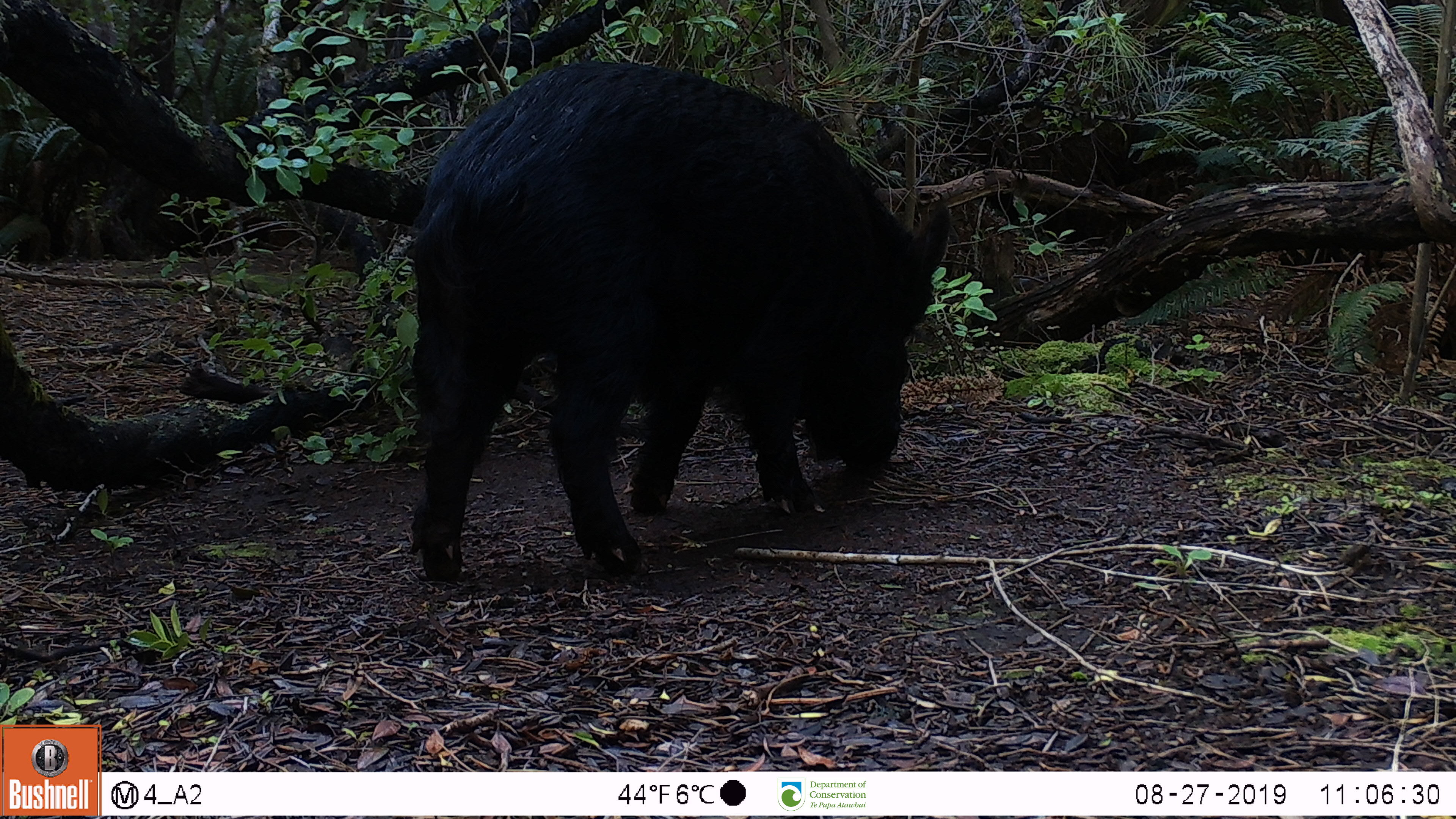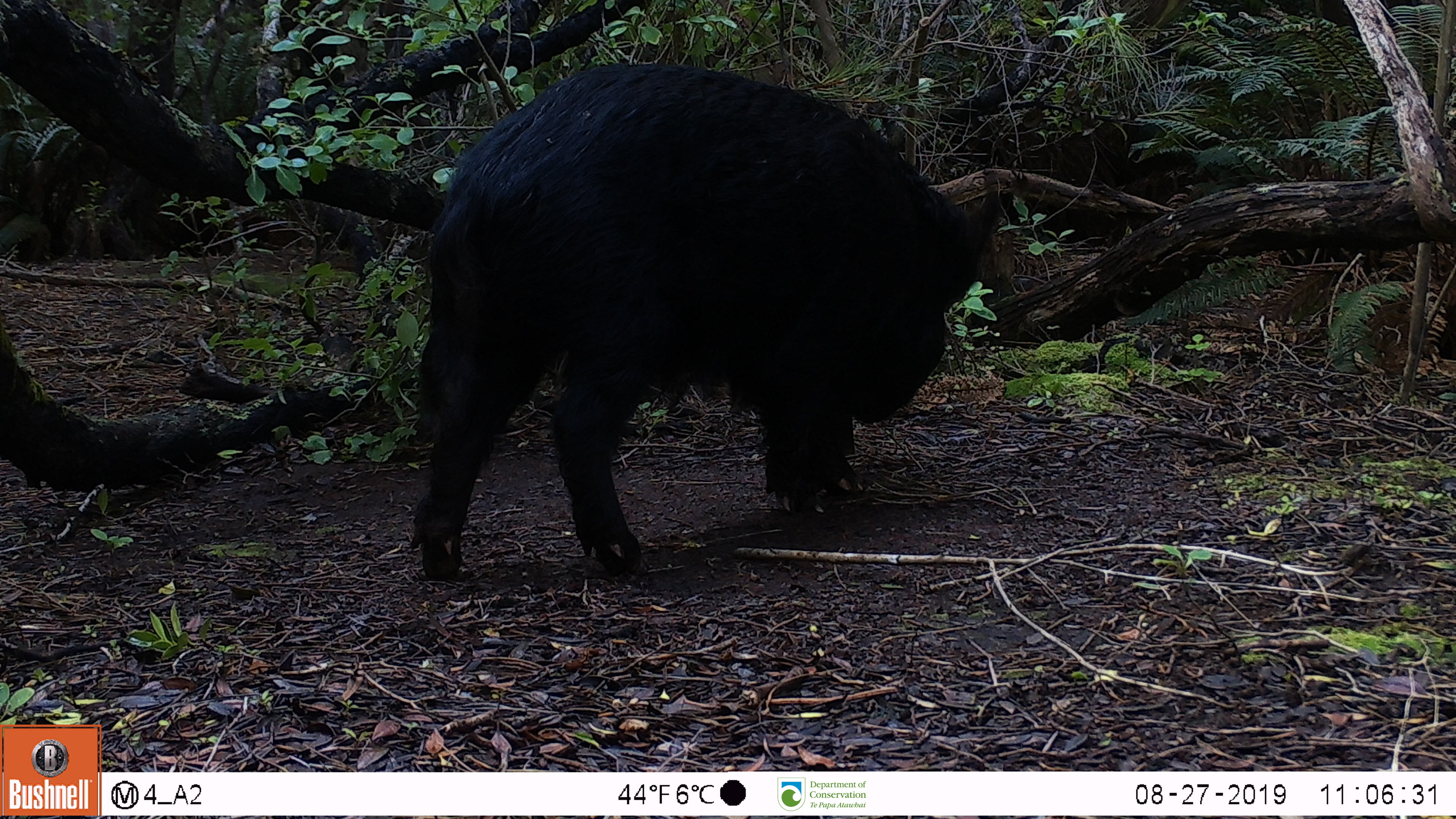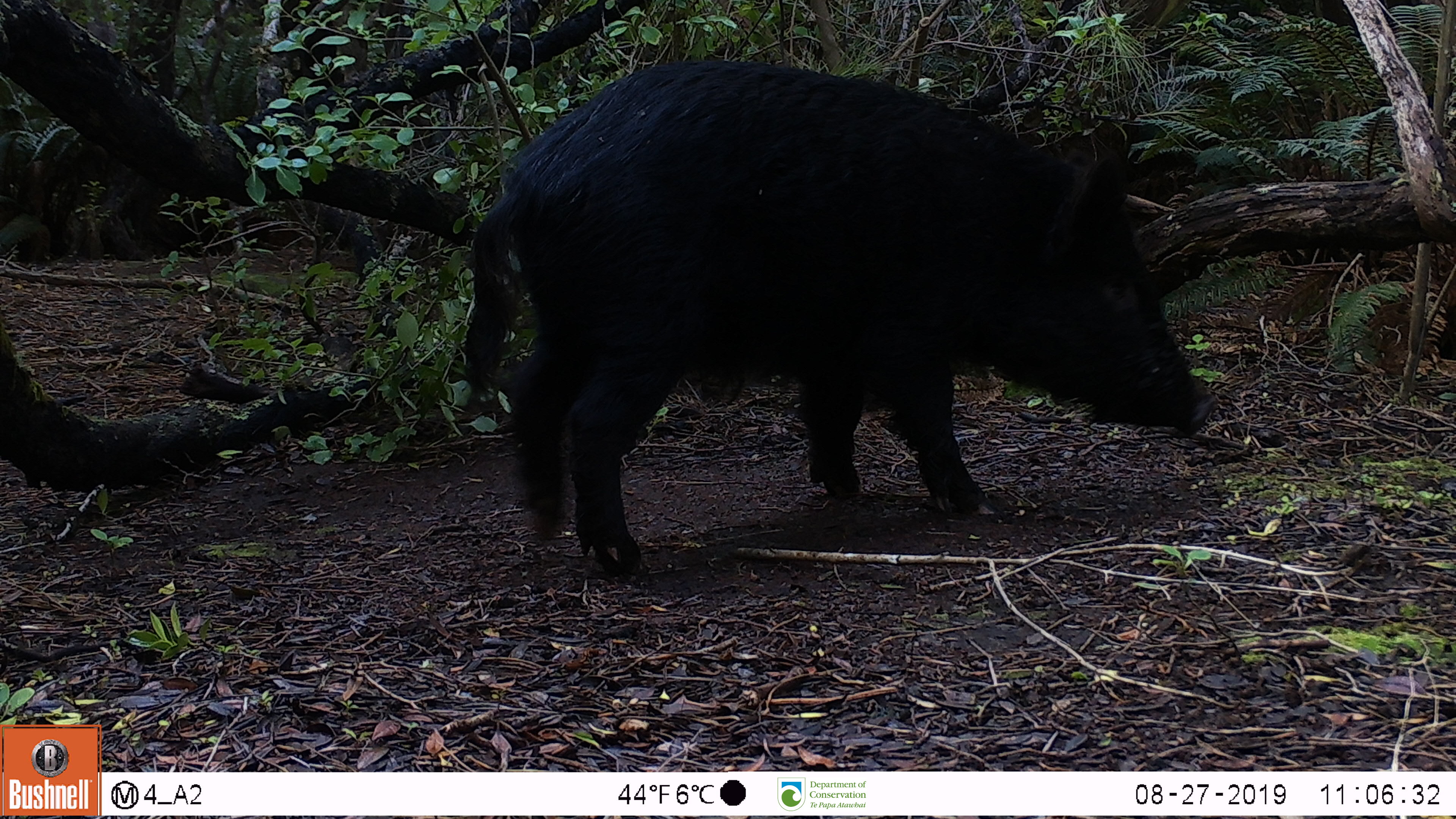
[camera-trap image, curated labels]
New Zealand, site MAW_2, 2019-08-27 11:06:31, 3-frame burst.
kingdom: Animalia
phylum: Chordata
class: Mammalia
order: Artiodactyla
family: Suidae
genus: Sus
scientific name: Sus scrofa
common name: pig